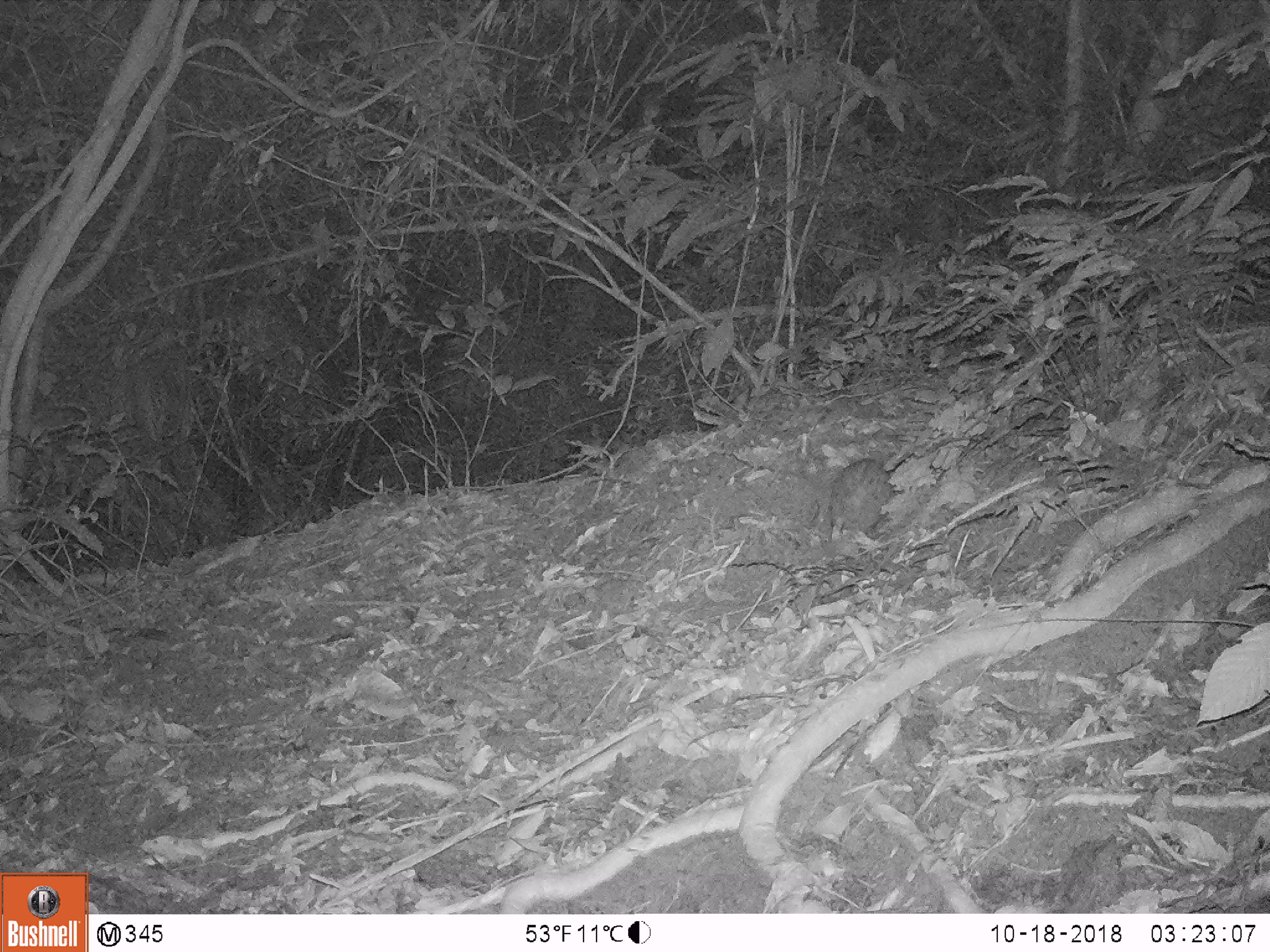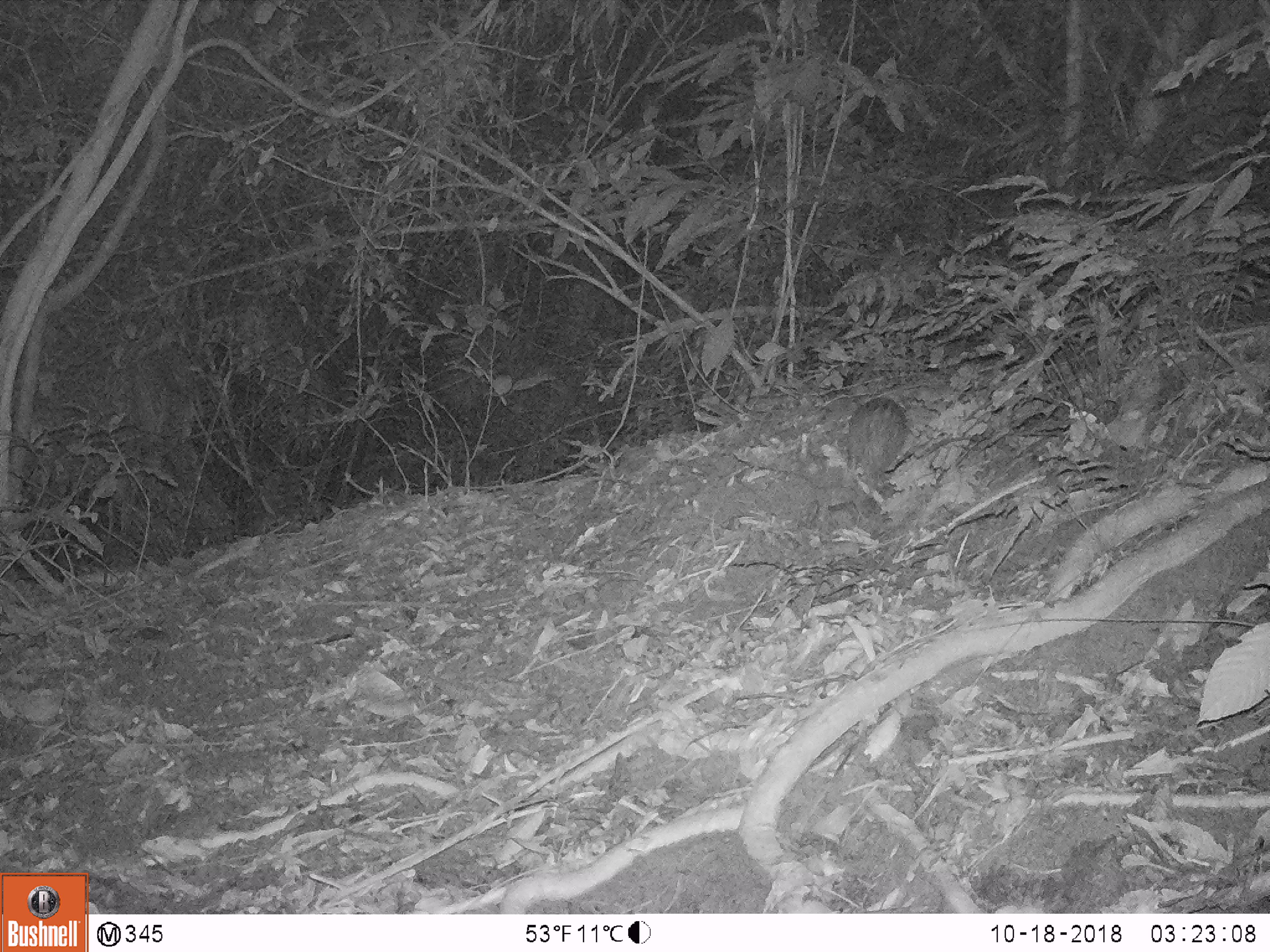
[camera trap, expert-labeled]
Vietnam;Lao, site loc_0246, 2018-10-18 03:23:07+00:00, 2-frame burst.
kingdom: Animalia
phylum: Chordata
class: Mammalia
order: Rodentia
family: Hystricidae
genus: Atherurus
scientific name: Atherurus macrourus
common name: asiatic brush-tailed porcupine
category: asiatic brush tailed porcupine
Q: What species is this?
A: Asiatic brush tailed porcupine (asiatic brush-tailed porcupine) (Atherurus macrourus).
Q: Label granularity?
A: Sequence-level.